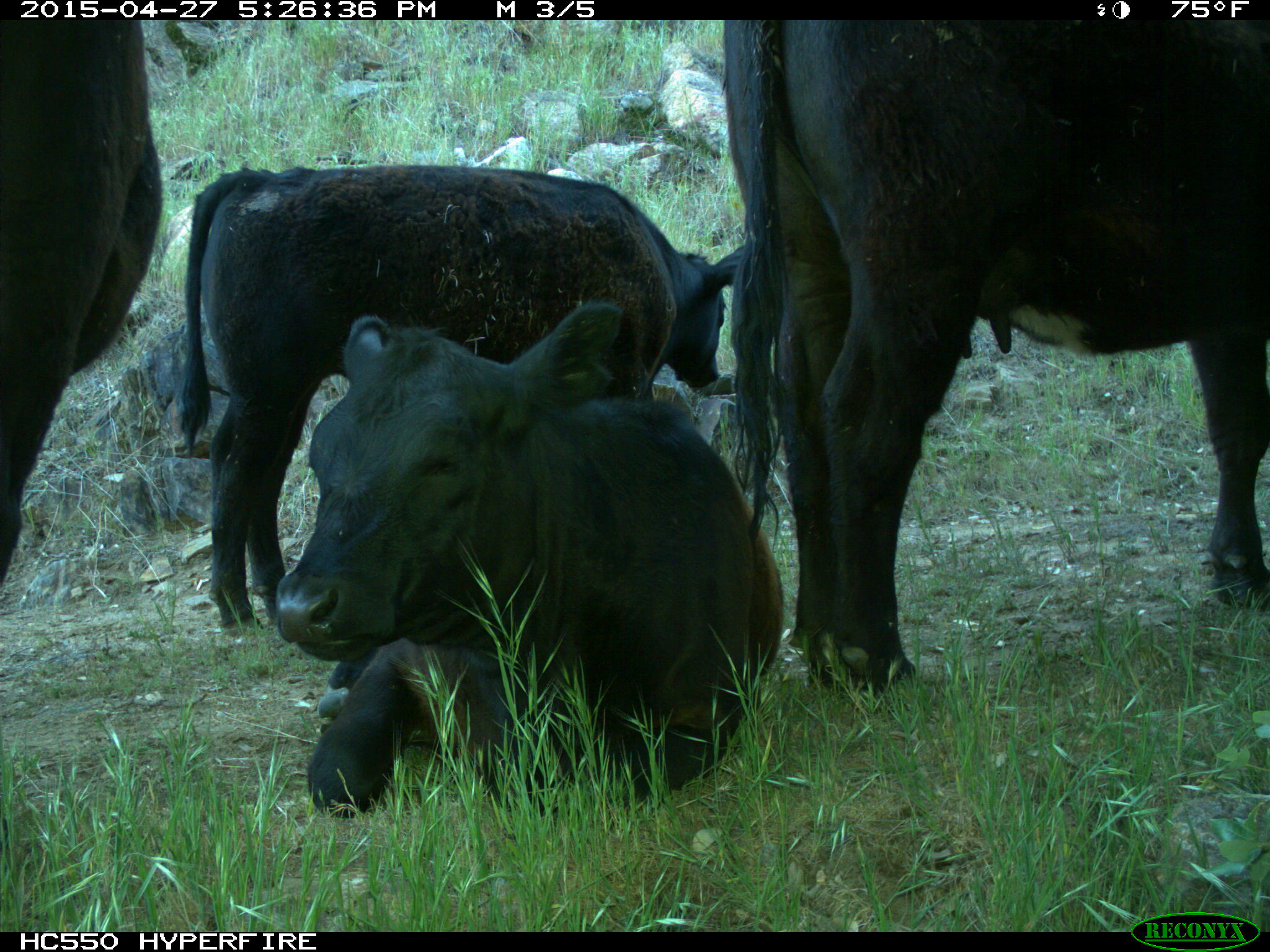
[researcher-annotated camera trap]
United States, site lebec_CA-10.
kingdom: Animalia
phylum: Chordata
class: Mammalia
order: Artiodactyla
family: Bovidae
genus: Bos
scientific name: Bos taurus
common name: domestic cow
Bos taurus (domestic cow).